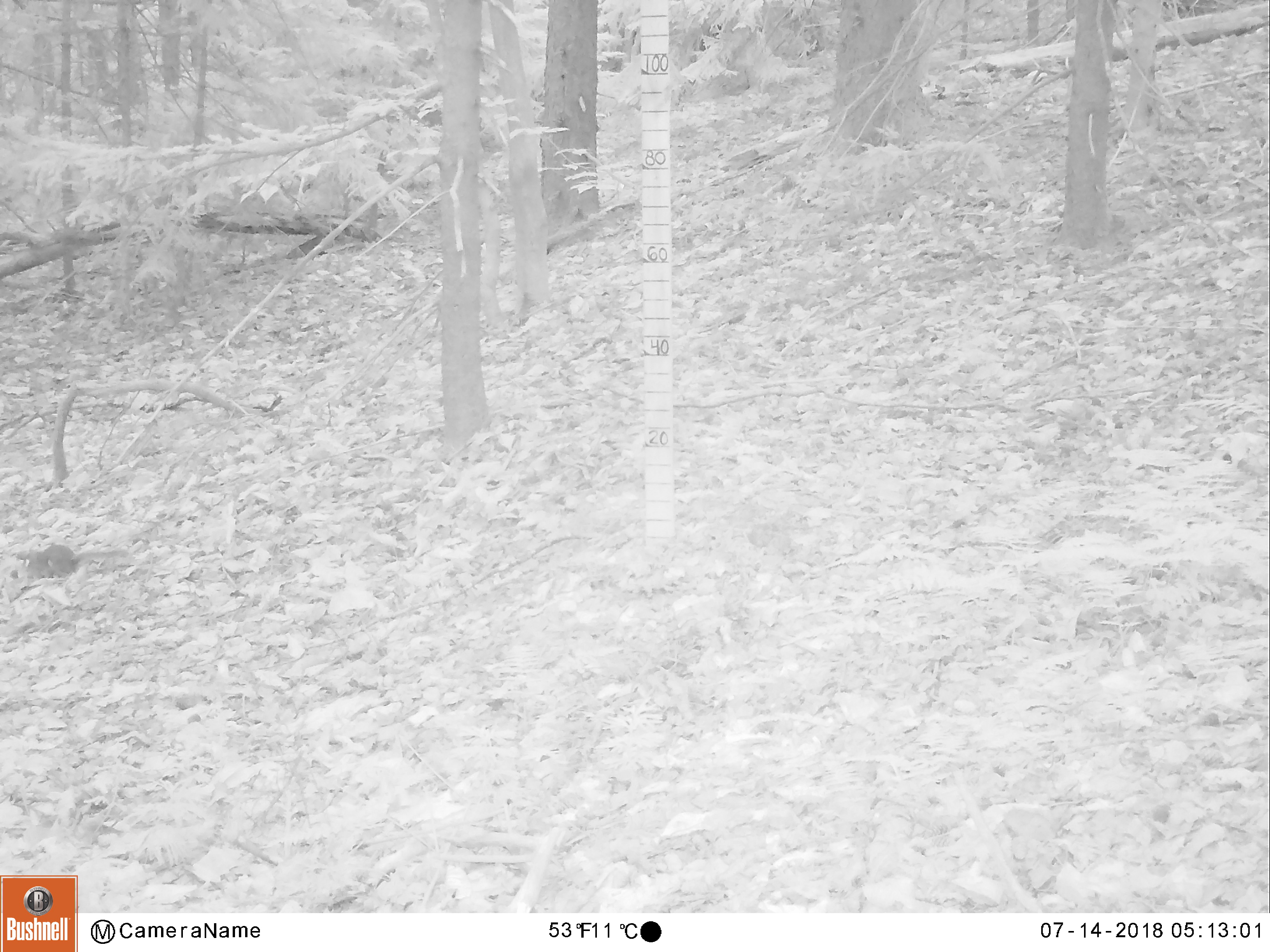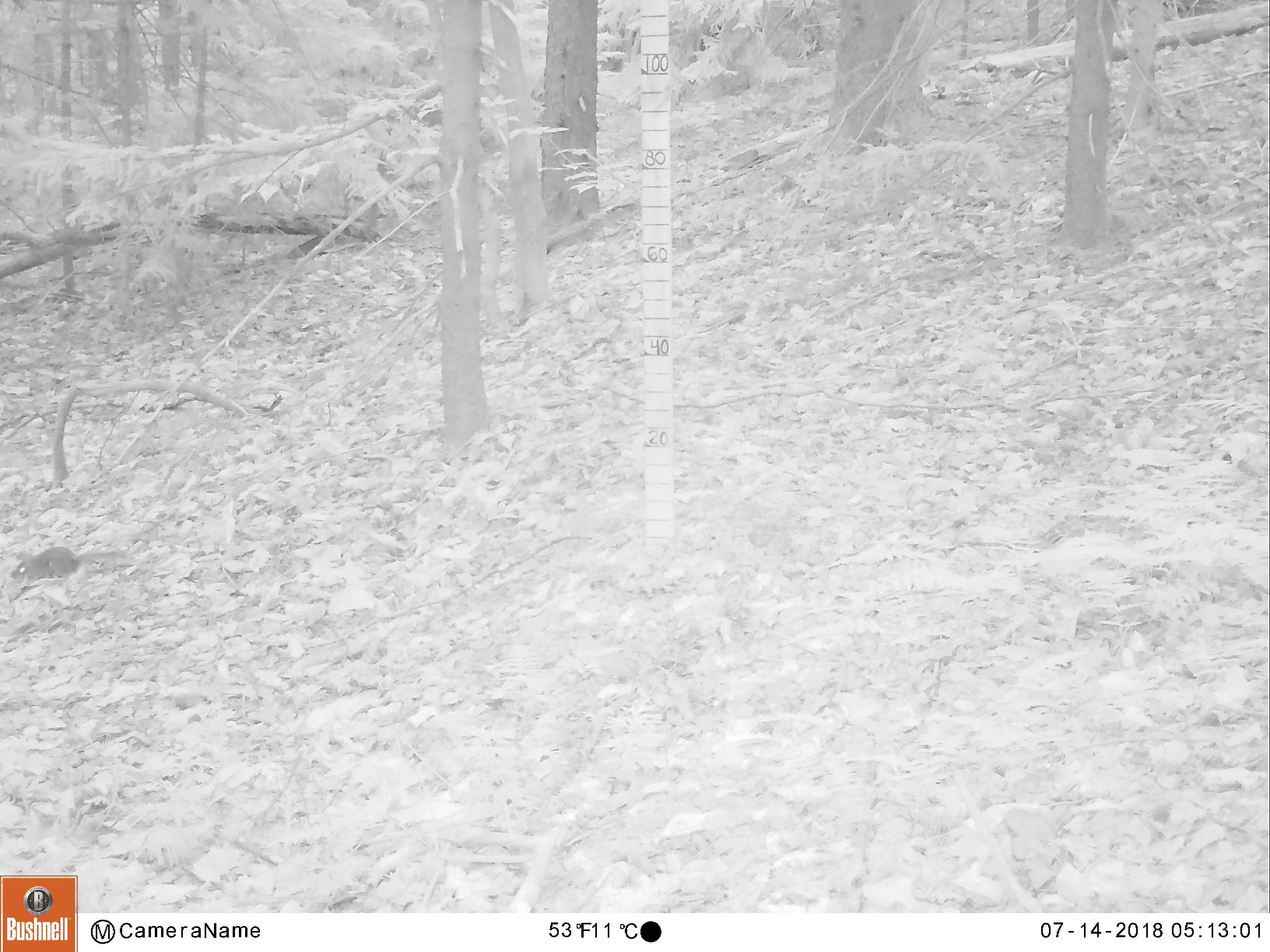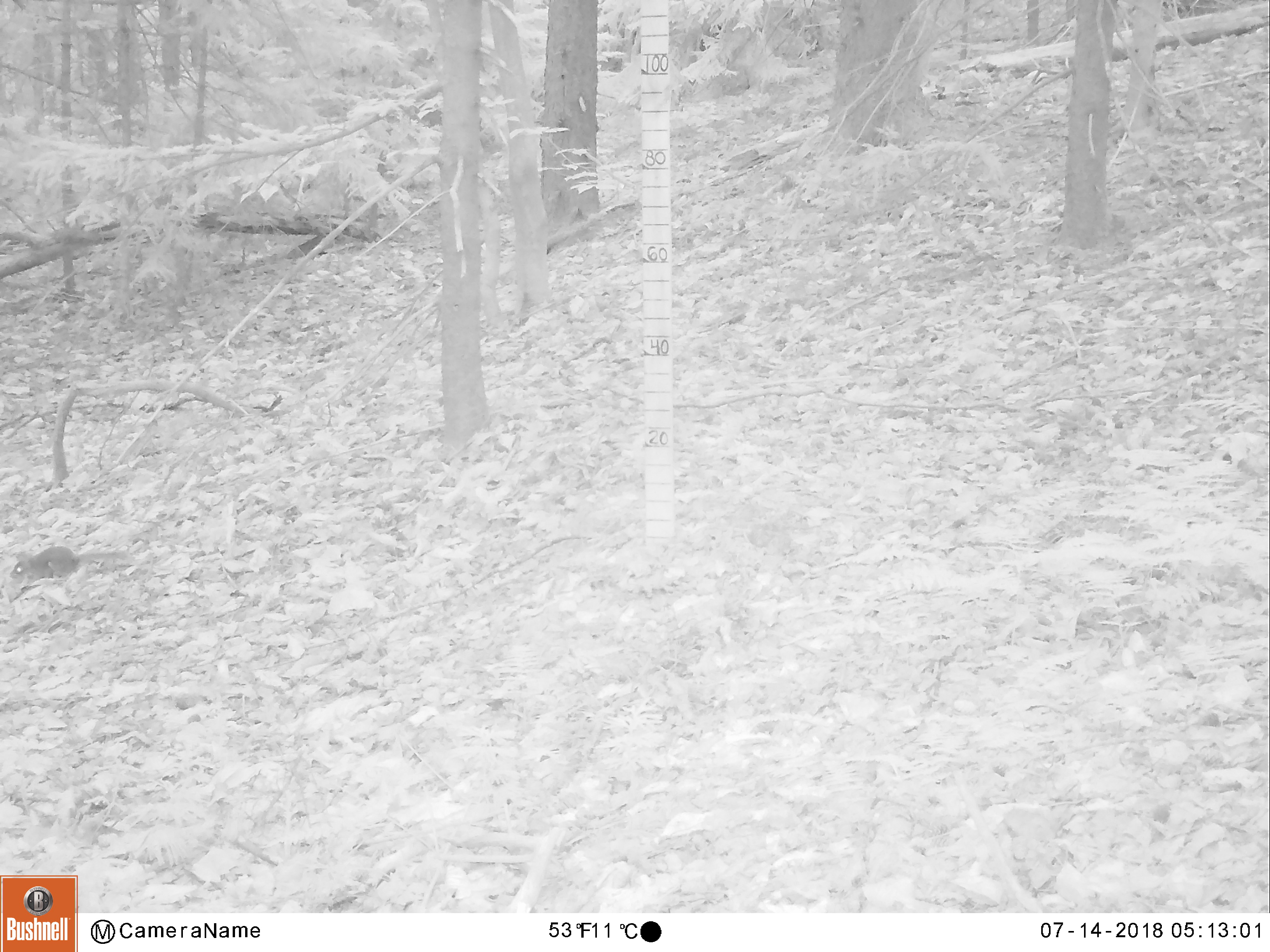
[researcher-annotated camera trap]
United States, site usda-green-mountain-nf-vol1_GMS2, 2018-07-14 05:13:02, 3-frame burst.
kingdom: Animalia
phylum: Chordata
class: Mammalia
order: Rodentia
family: Sciuridae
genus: Tamiasciurus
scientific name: Tamiasciurus hudsonicus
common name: red squirrel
Red squirrel (Tamiasciurus hudsonicus).